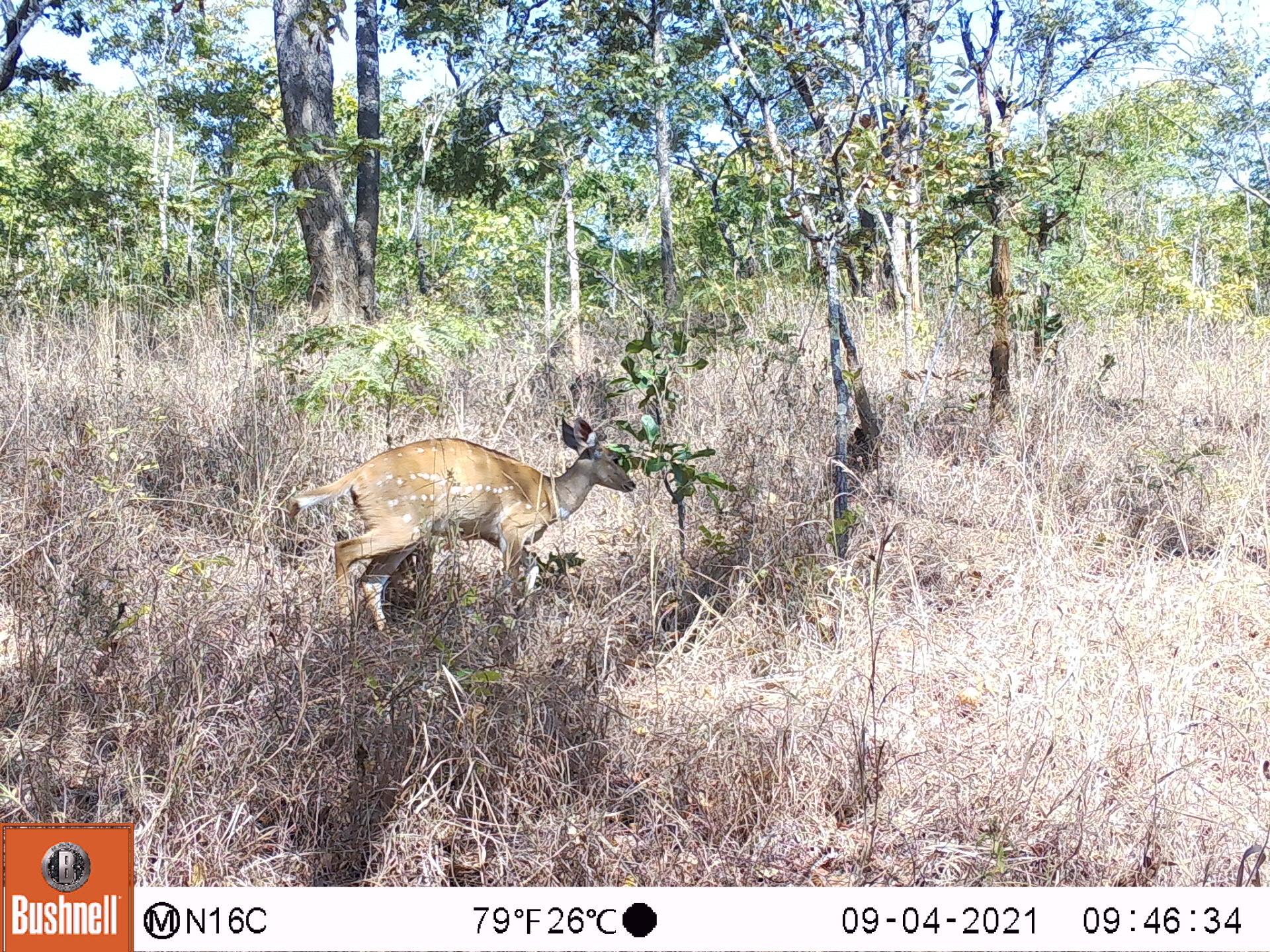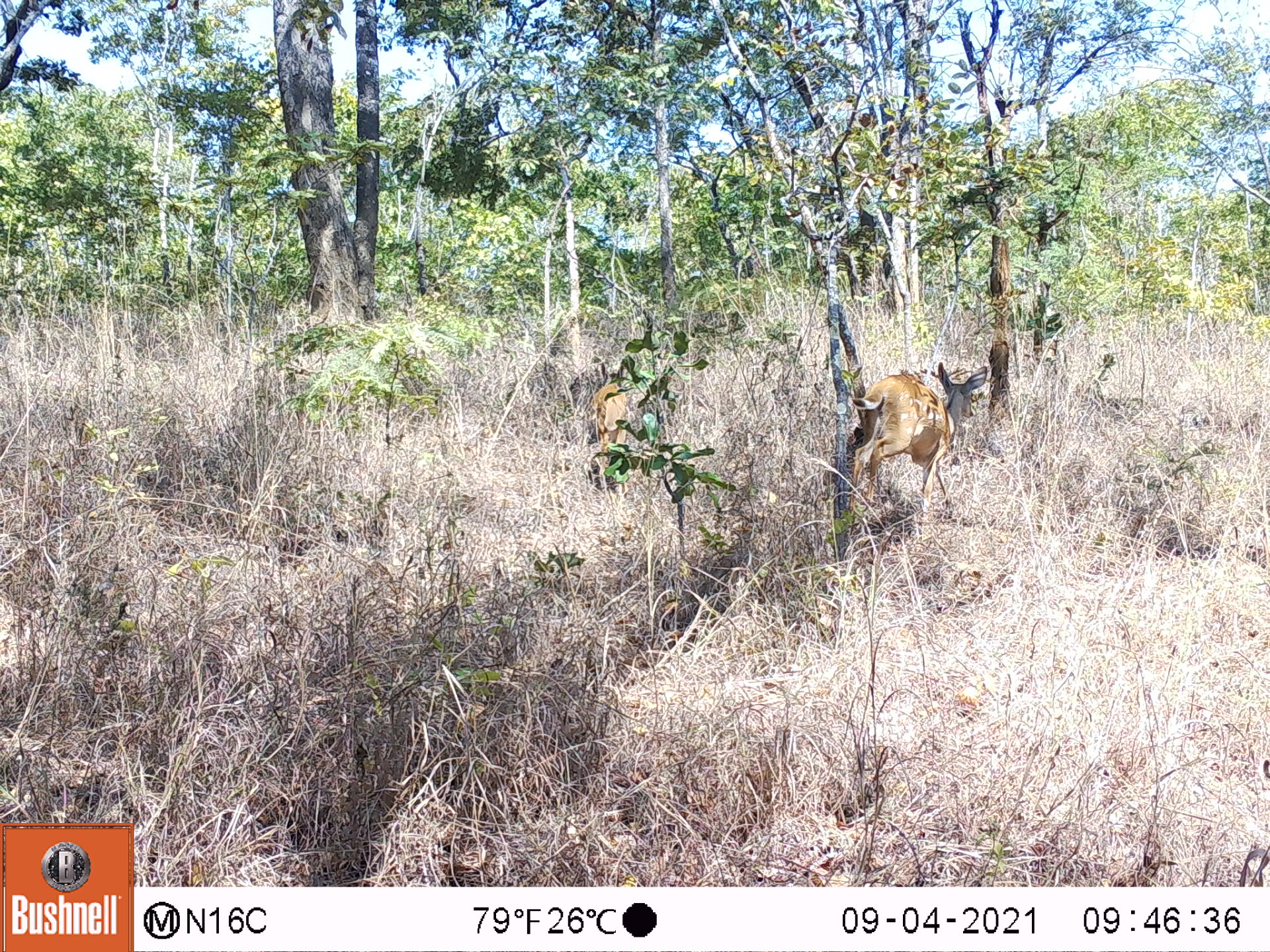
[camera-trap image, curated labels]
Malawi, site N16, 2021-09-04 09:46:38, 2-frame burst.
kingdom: Animalia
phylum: Chordata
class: Mammalia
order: Artiodactyla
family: Bovidae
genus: Tragelaphus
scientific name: Tragelaphus sylvaticus sylvaticus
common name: cape bushbuck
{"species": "cape bushbuck (Tragelaphus sylvaticus sylvaticus)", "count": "1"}